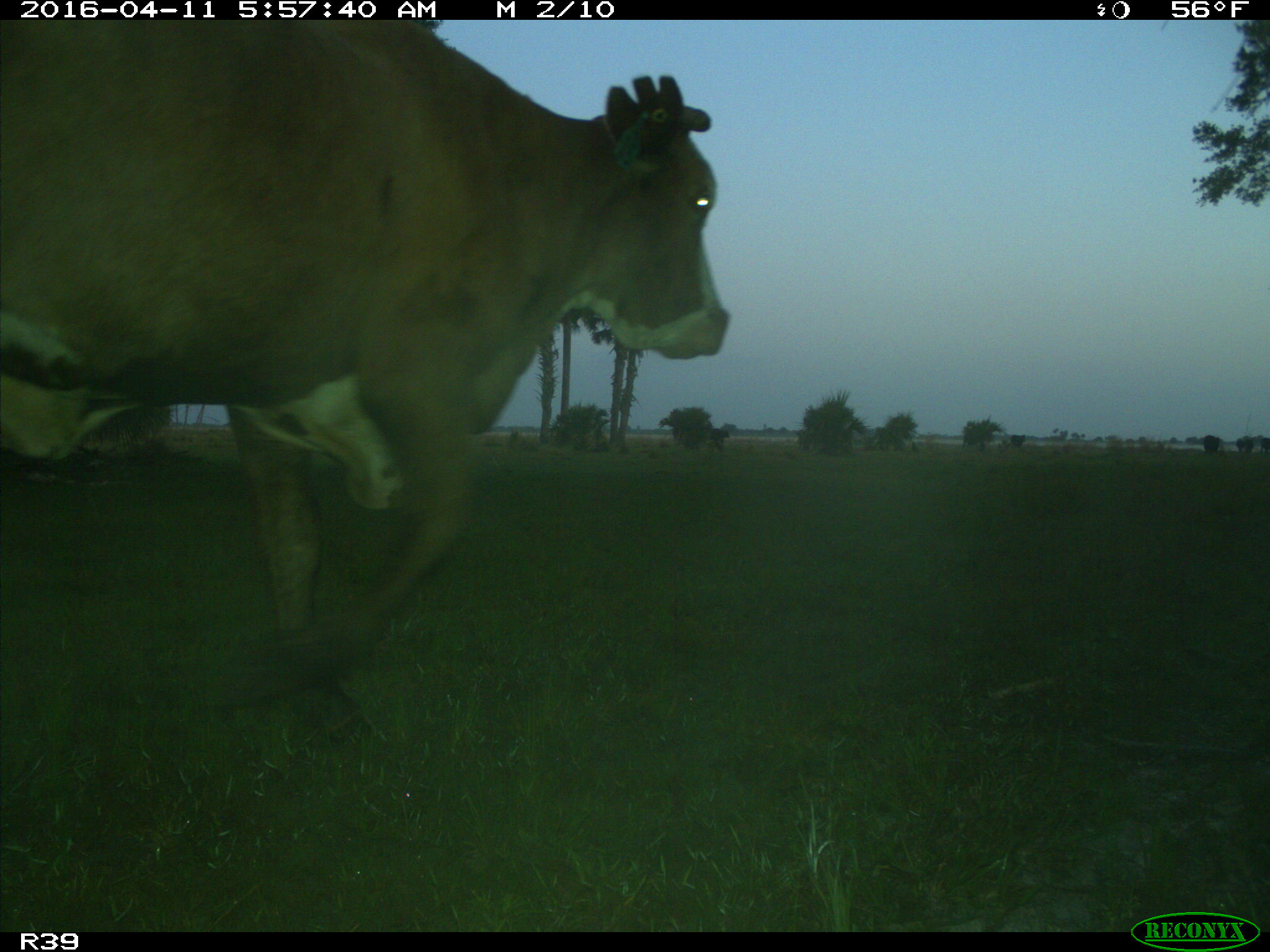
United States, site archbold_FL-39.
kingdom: Animalia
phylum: Chordata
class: Mammalia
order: Artiodactyla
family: Bovidae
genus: Bos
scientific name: Bos taurus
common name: domestic cow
Bos taurus (domestic cow).